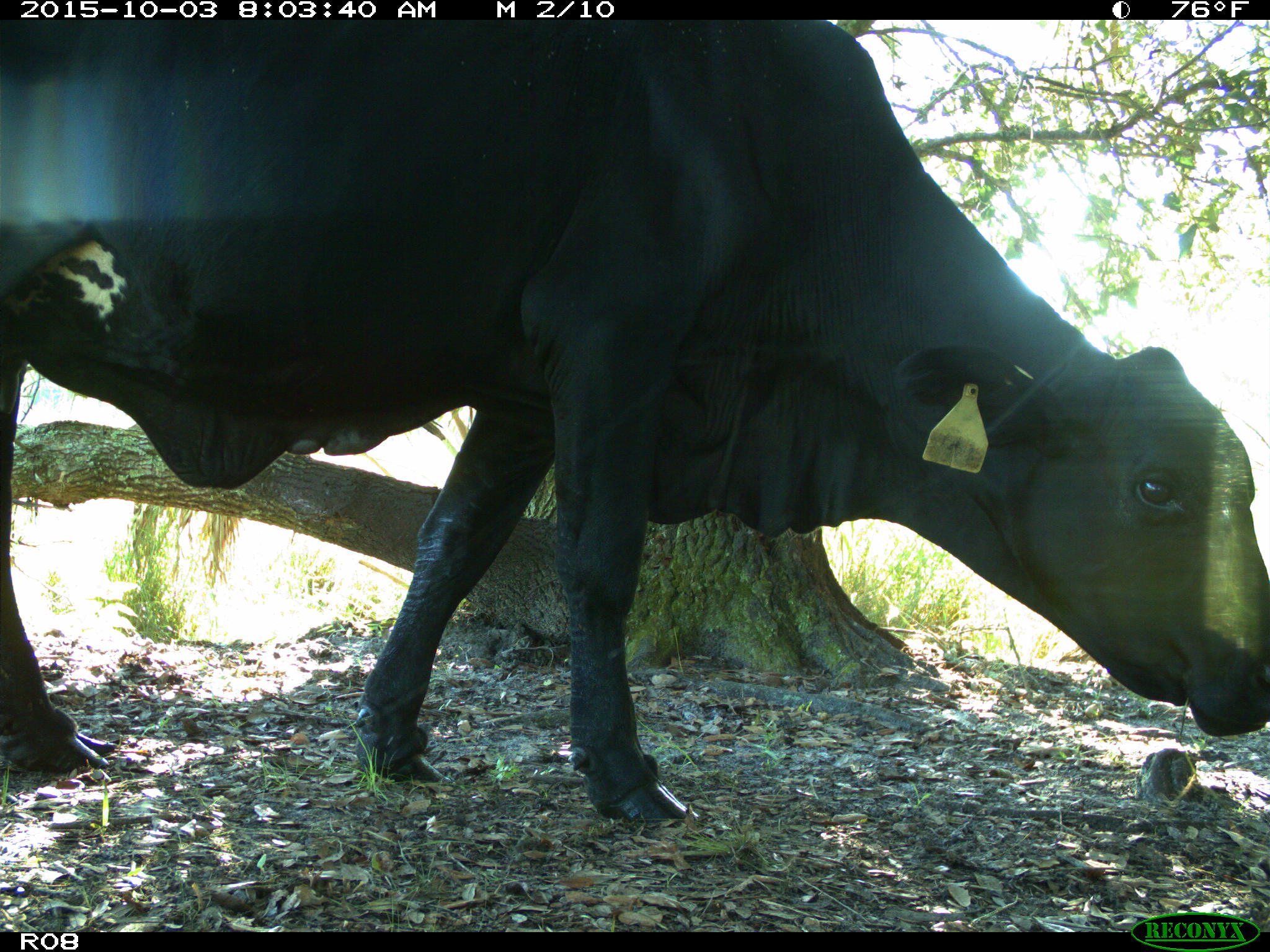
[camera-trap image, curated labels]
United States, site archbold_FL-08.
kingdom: Animalia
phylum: Chordata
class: Mammalia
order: Artiodactyla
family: Bovidae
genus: Bos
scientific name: Bos taurus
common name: domestic cow